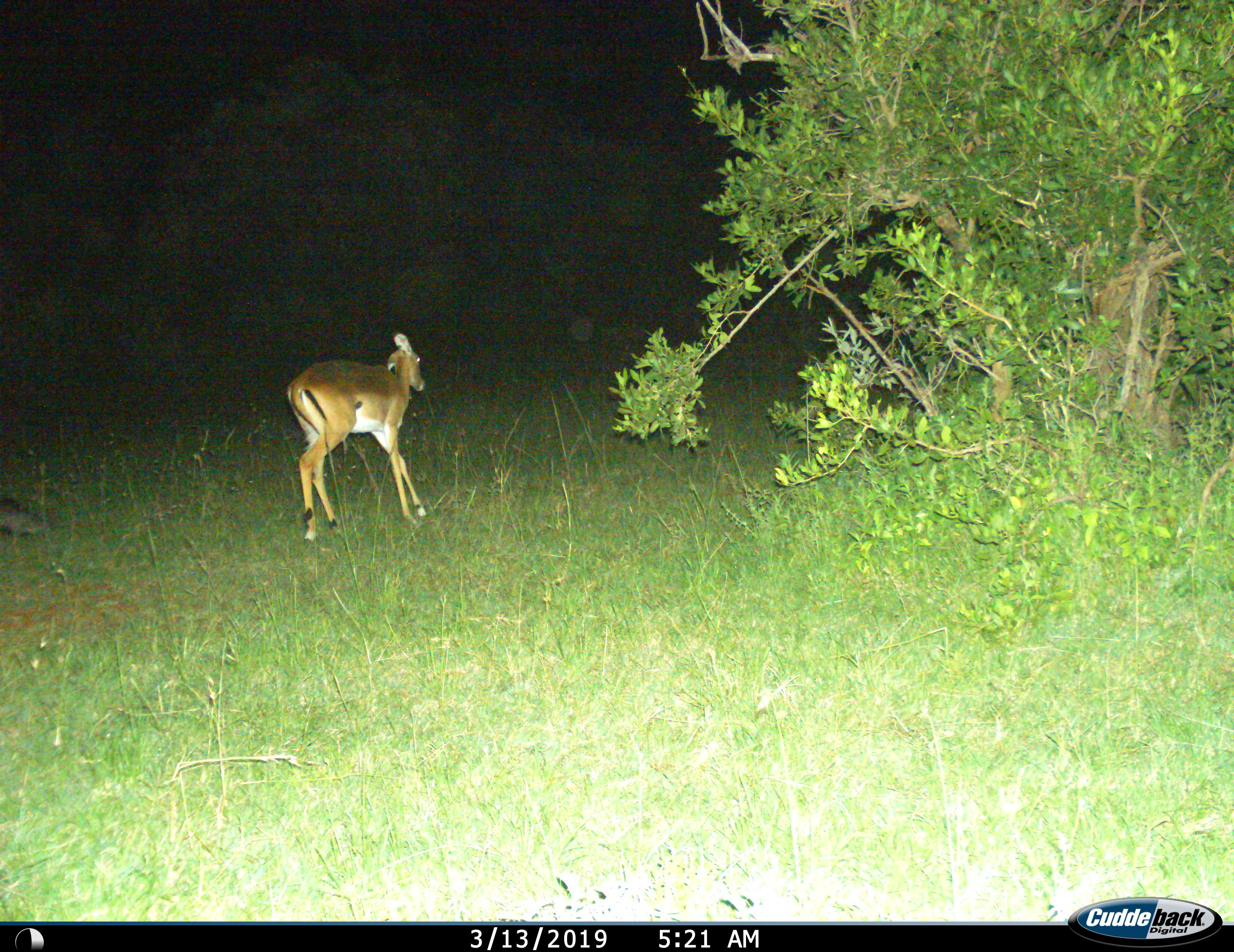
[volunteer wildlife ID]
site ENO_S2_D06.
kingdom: Animalia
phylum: Chordata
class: Mammalia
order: Artiodactyla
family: Bovidae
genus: Aepyceros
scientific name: Aepyceros melampus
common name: impala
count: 1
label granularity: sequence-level